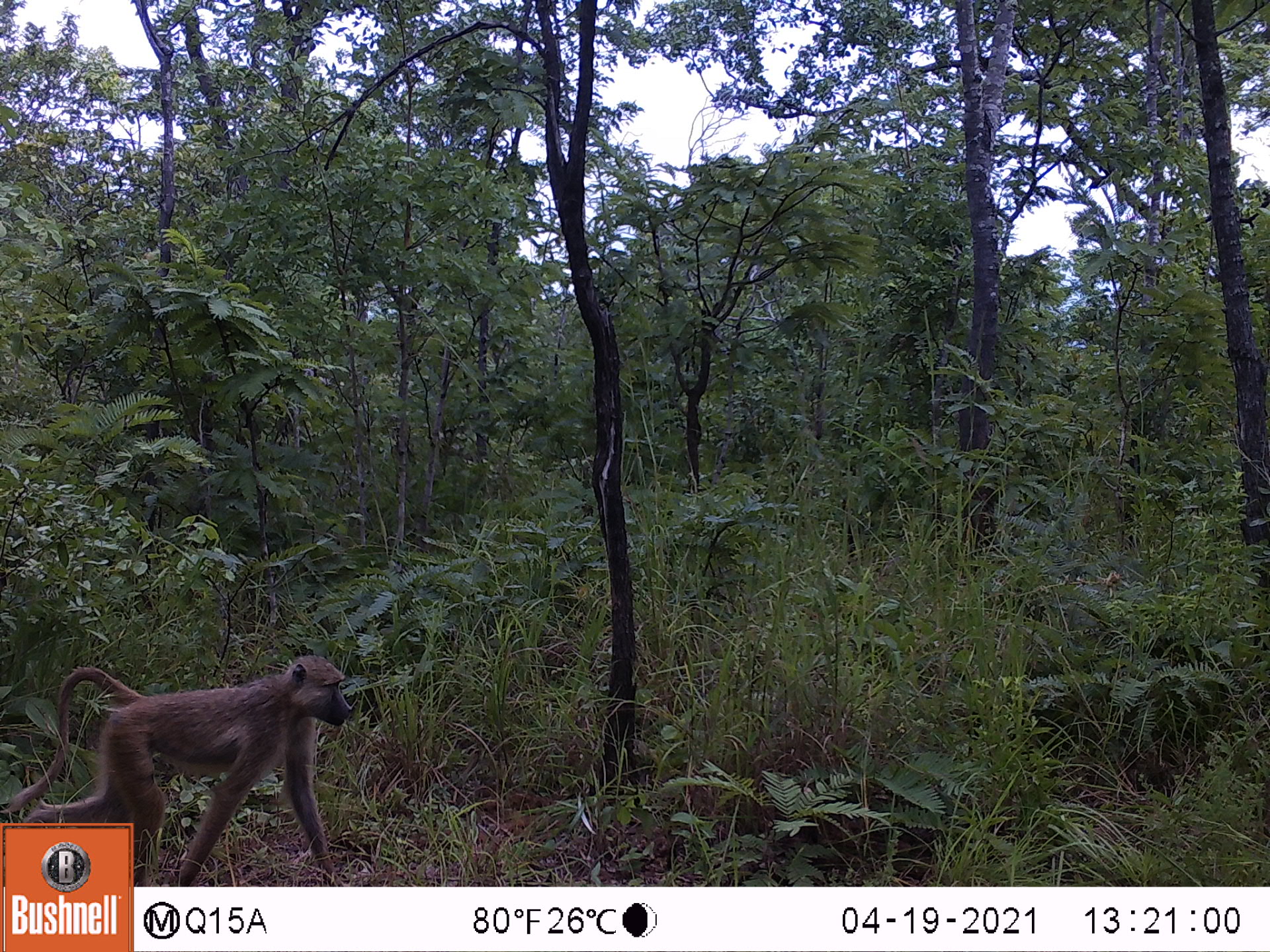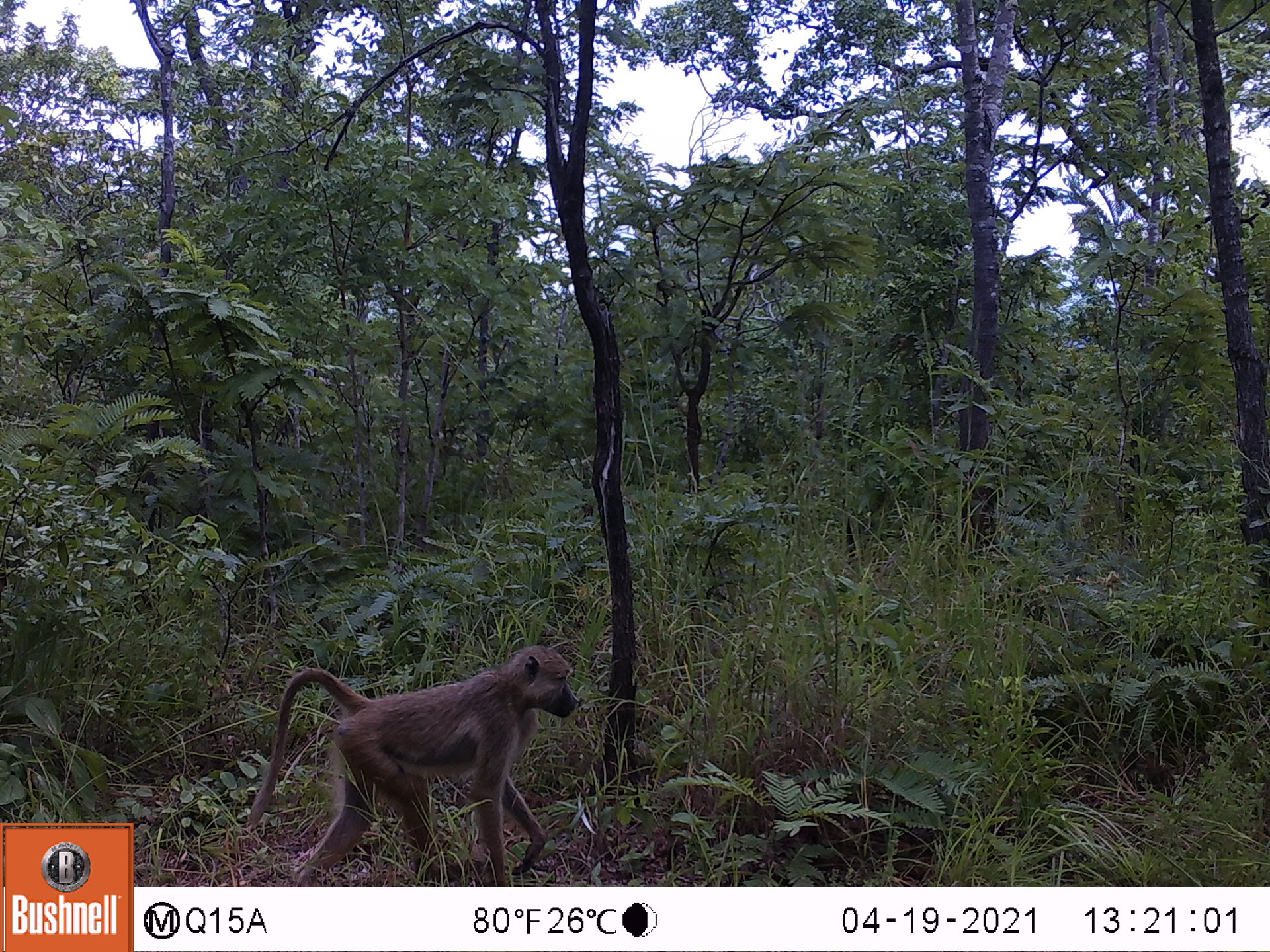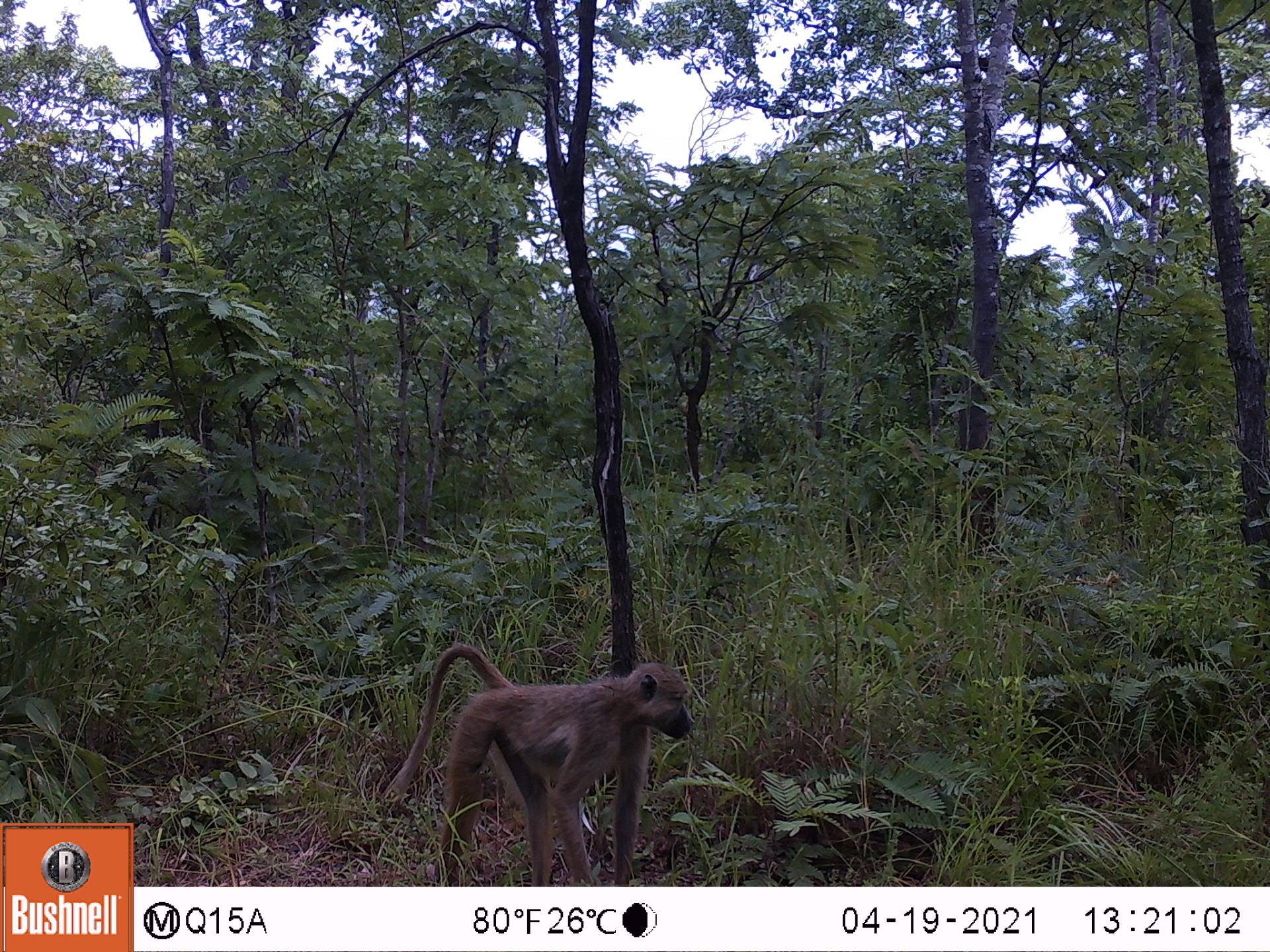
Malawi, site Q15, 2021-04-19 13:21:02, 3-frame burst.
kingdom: Animalia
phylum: Chordata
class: Mammalia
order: Primates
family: Cercopithecidae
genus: Papio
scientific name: Papio cynocephalus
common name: yellow baboon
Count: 1.